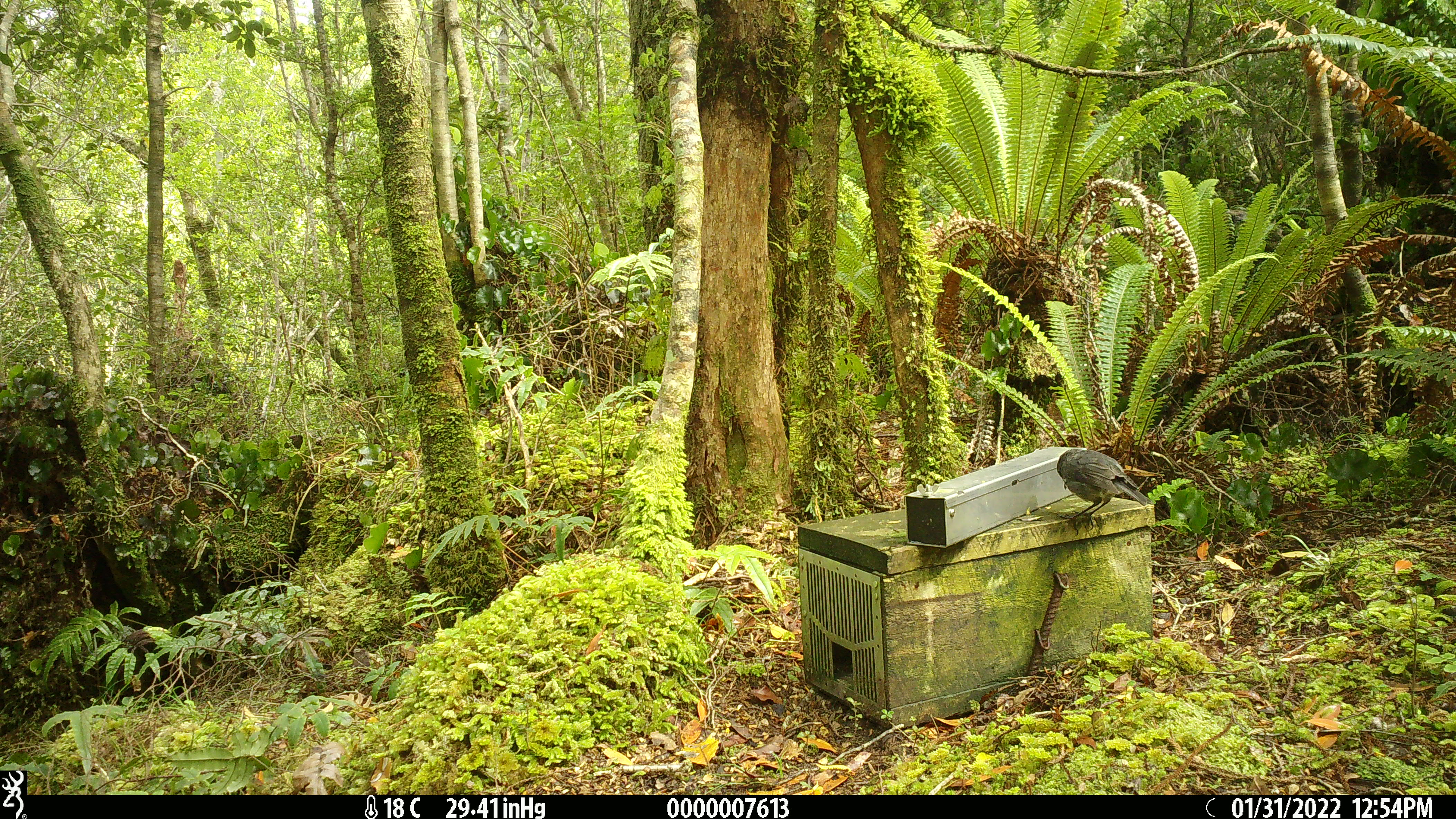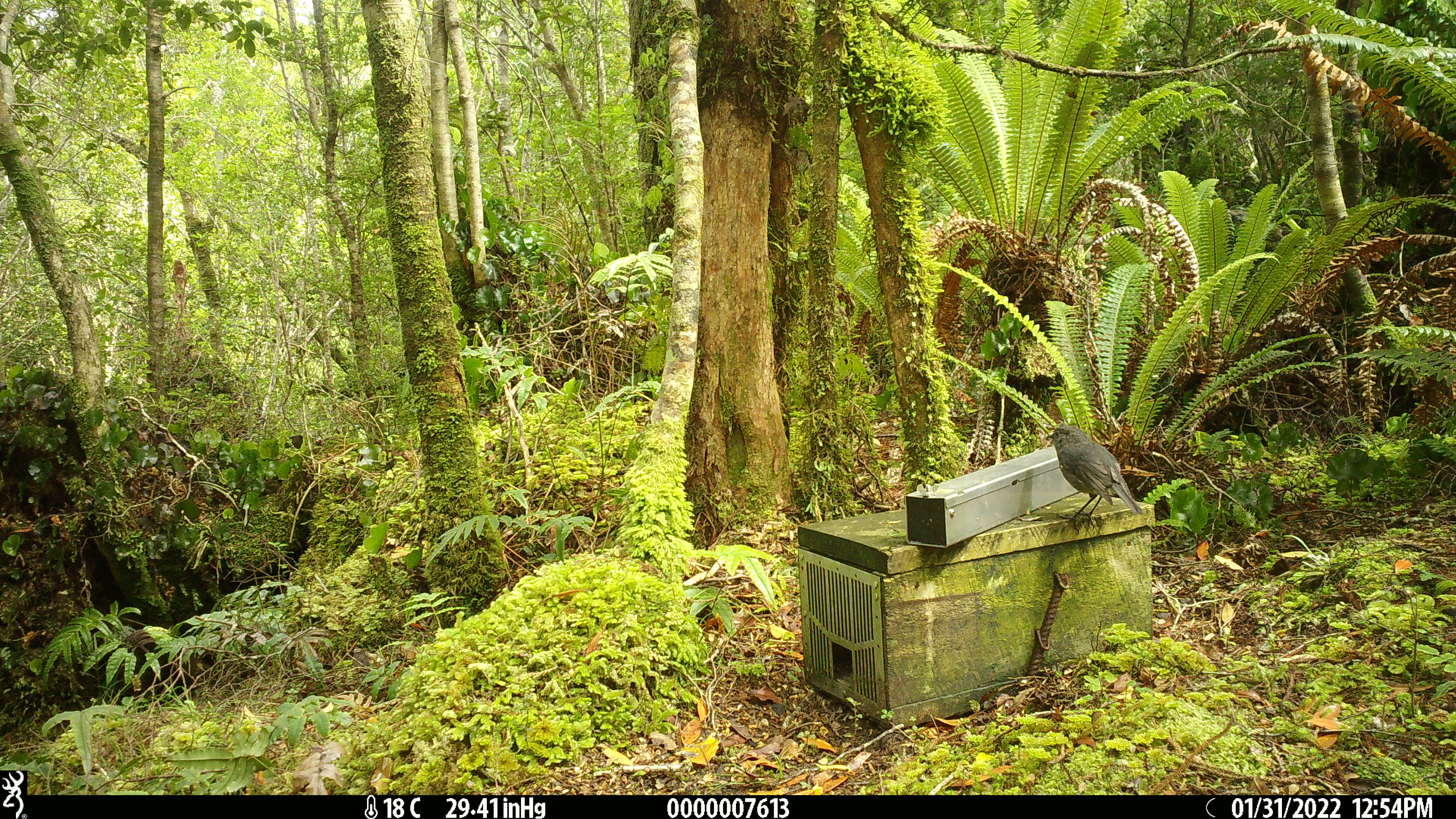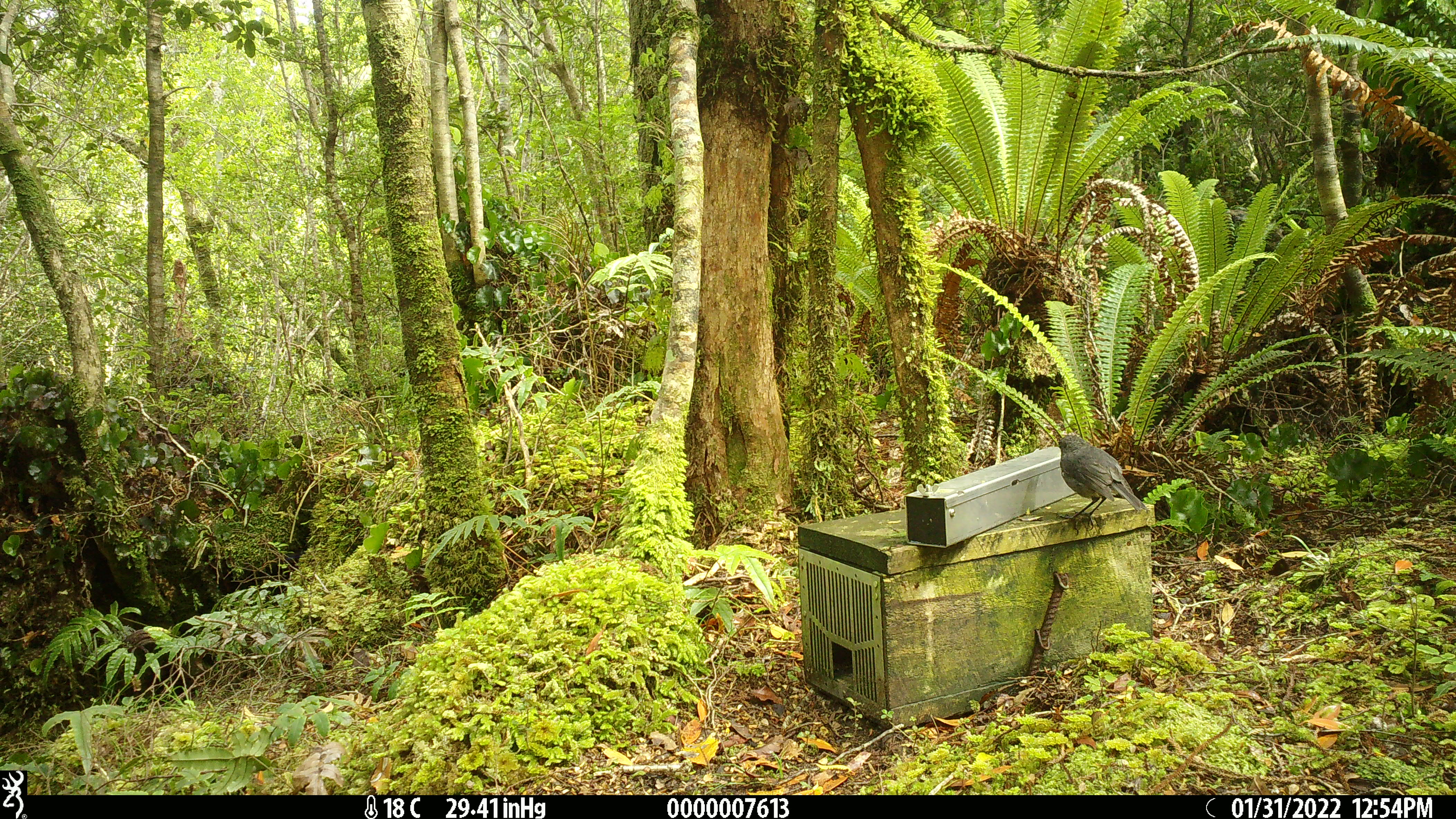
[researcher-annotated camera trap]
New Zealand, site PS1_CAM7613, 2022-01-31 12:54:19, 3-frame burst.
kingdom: Animalia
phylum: Chordata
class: Aves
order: Passeriformes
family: Petroicidae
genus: Petroica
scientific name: Petroica macrocephala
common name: tomtit